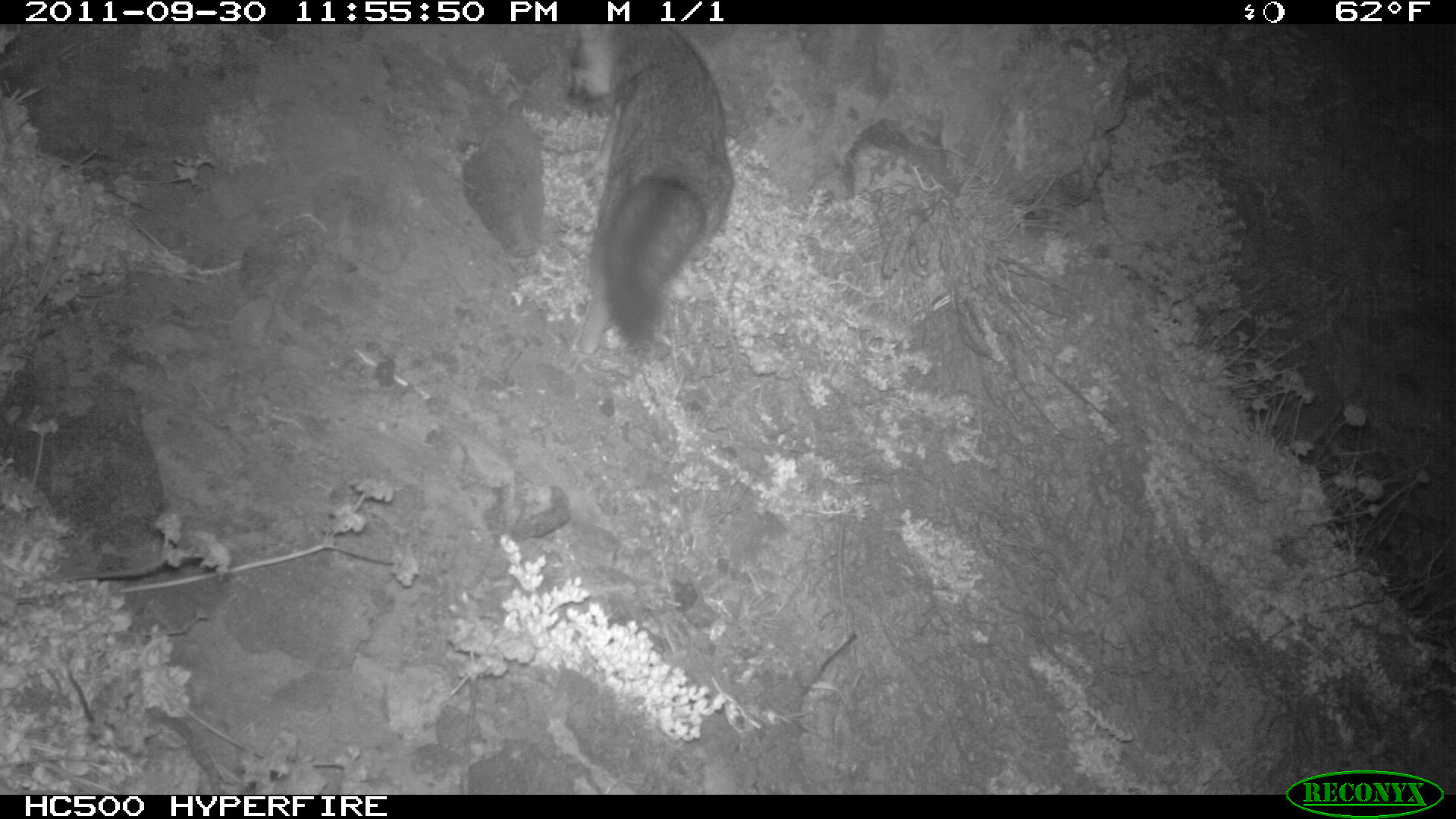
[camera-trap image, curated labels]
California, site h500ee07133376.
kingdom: Animalia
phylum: Chordata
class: Mammalia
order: Carnivora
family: Canidae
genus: Urocyon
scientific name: Urocyon littoralis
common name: island fox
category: fox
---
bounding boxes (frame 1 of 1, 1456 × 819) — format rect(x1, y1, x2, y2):
fox: rect(566, 23, 739, 353)